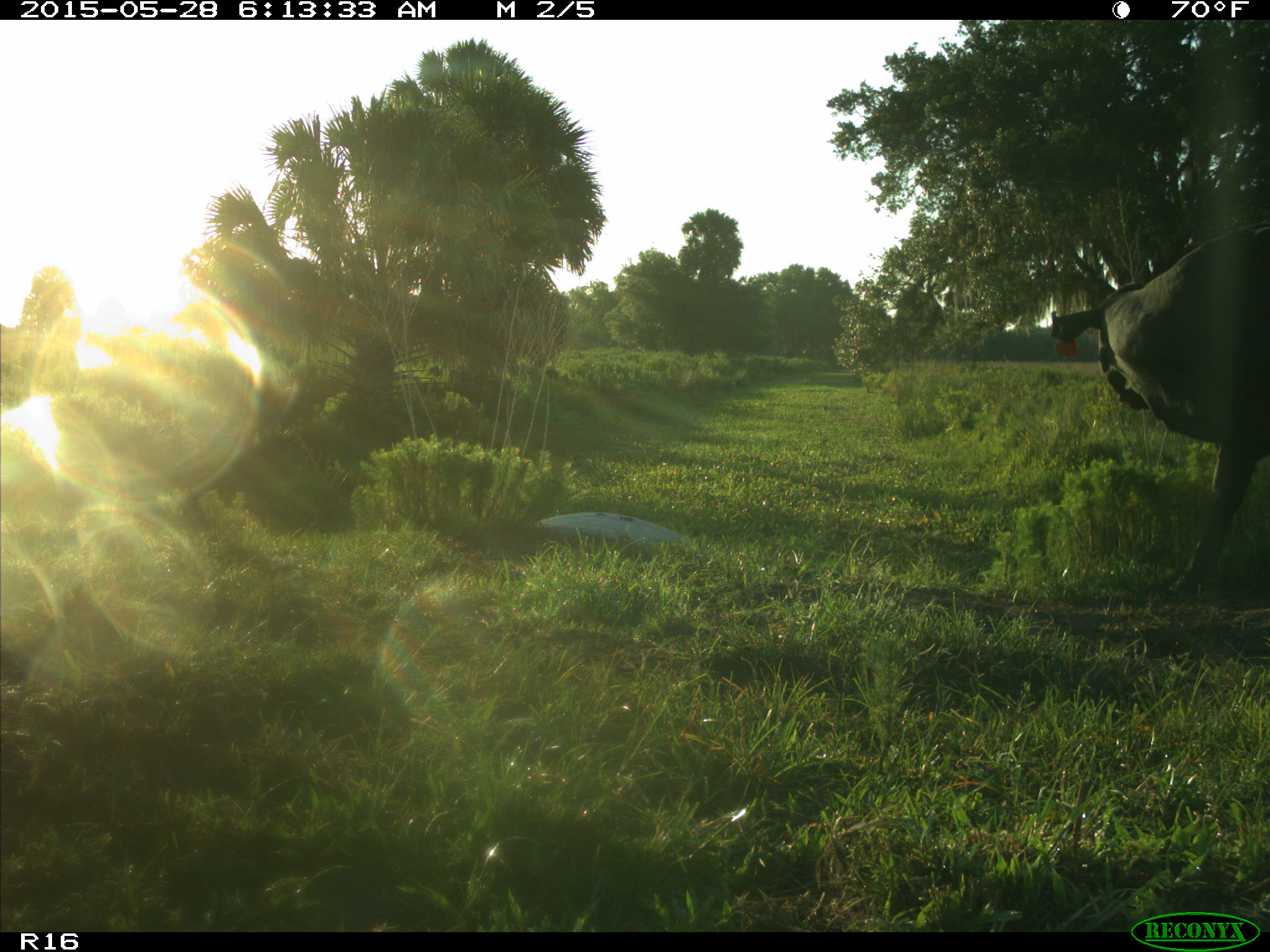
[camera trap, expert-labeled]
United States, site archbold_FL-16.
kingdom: Animalia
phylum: Chordata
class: Mammalia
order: Artiodactyla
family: Bovidae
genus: Bos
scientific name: Bos taurus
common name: domestic cow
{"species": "Bos taurus (domestic cow)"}